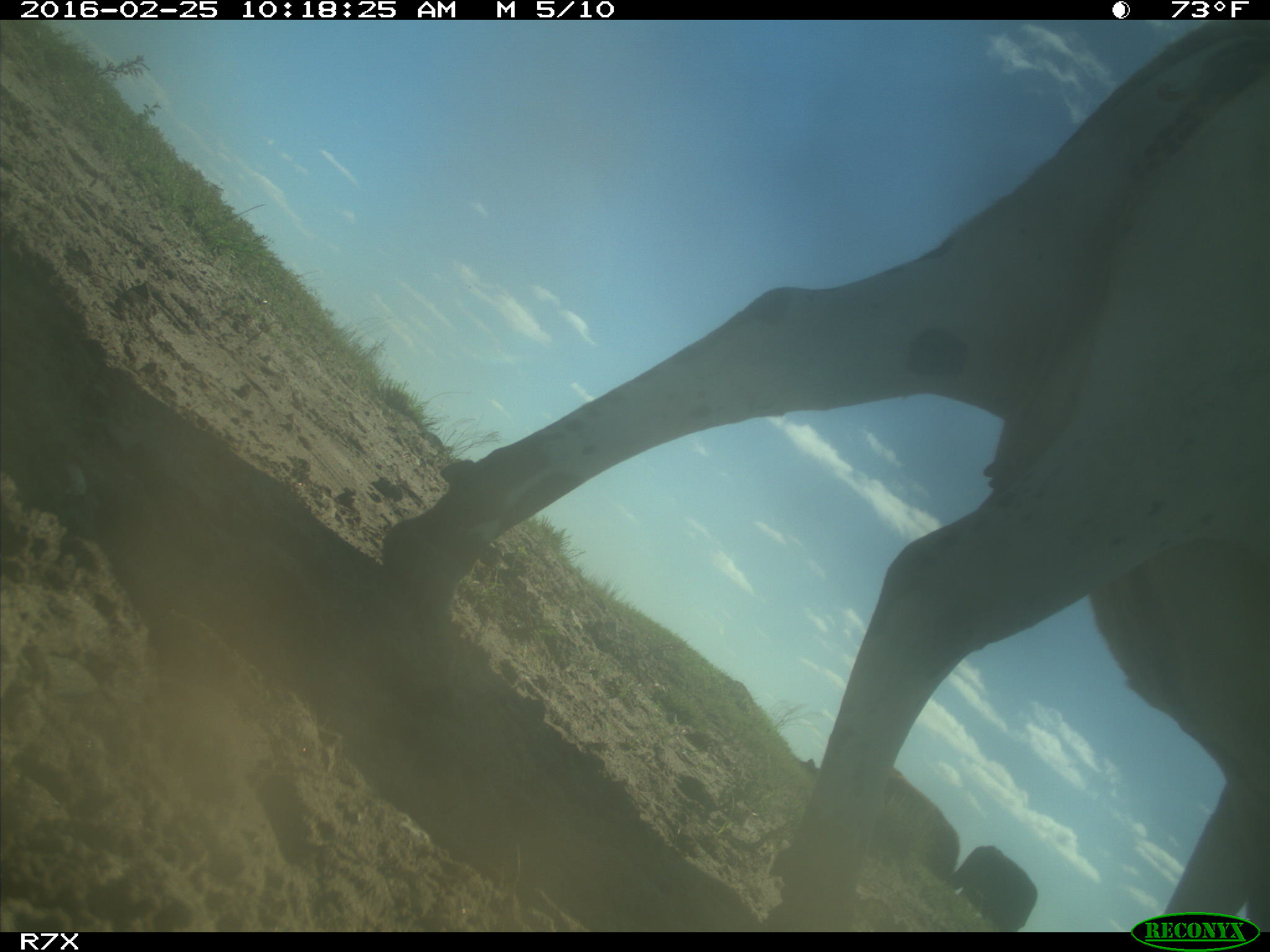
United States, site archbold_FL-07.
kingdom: Animalia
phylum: Chordata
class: Mammalia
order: Artiodactyla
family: Bovidae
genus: Bos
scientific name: Bos taurus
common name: domestic cow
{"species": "Bos taurus (domestic cow)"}